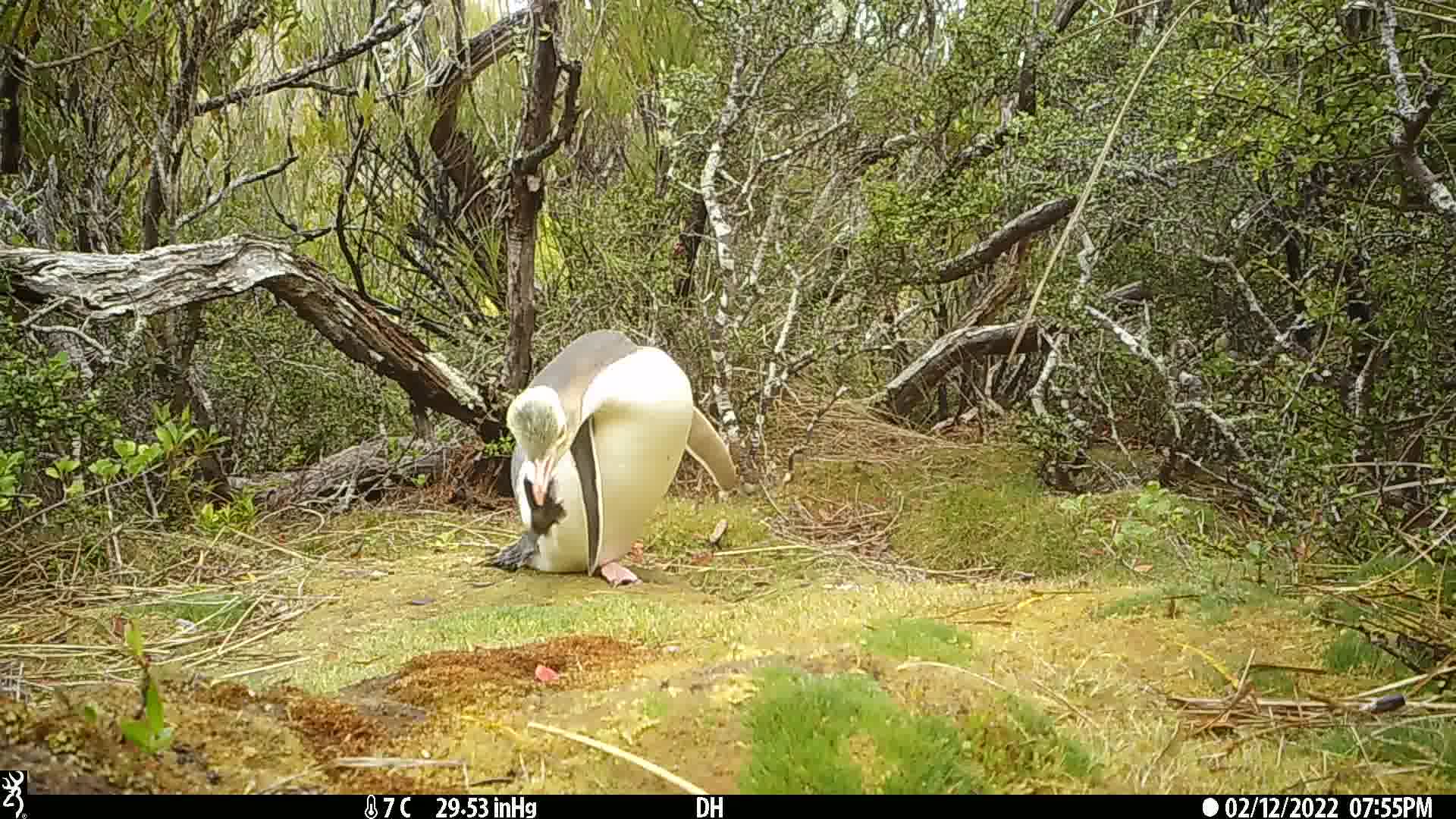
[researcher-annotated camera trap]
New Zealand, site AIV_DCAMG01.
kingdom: Animalia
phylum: Chordata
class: Aves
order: Sphenisciformes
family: Spheniscidae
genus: Megadyptes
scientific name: Megadyptes antipodes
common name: yellow-eyed penguin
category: yellow eyed penguin